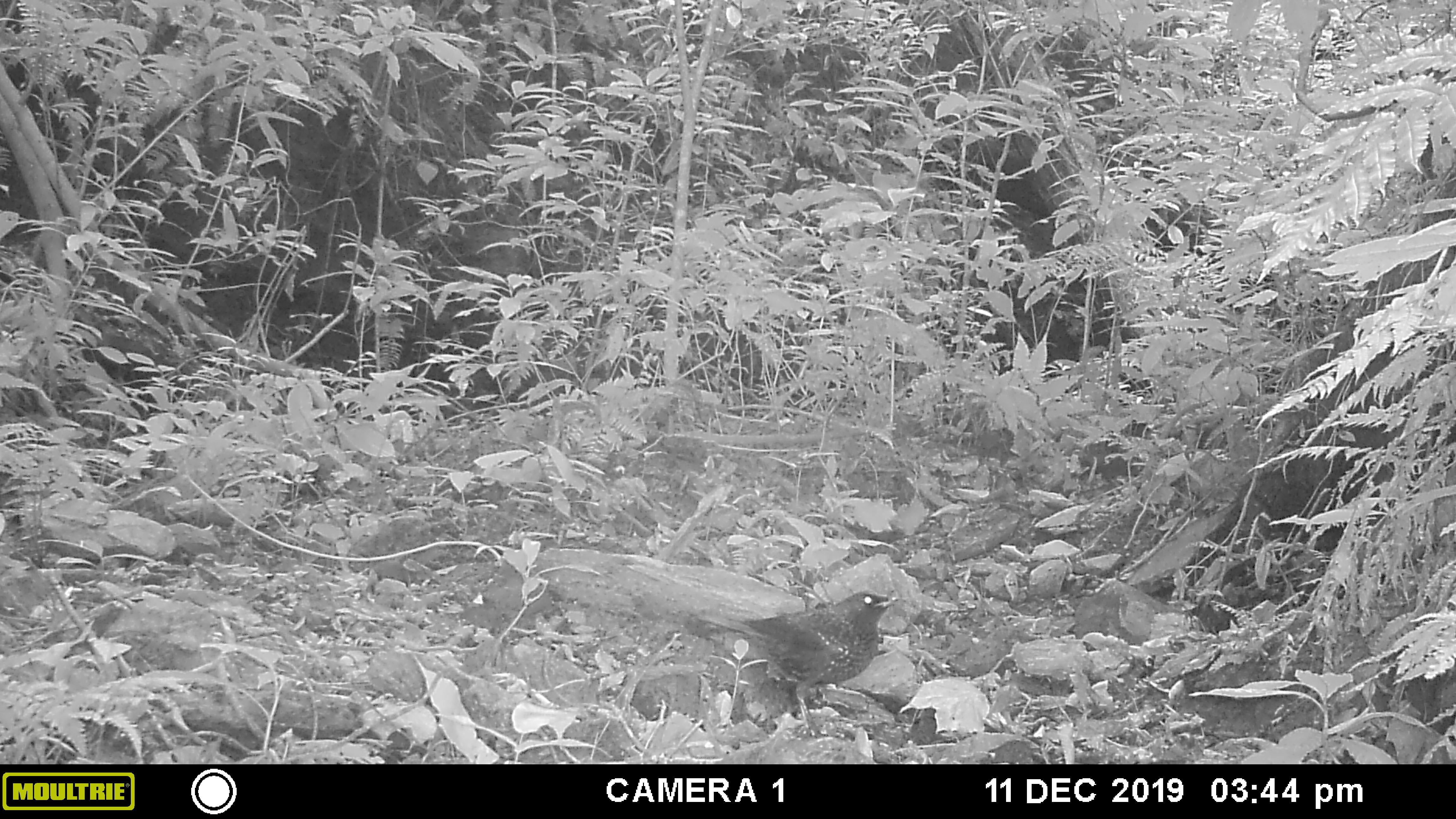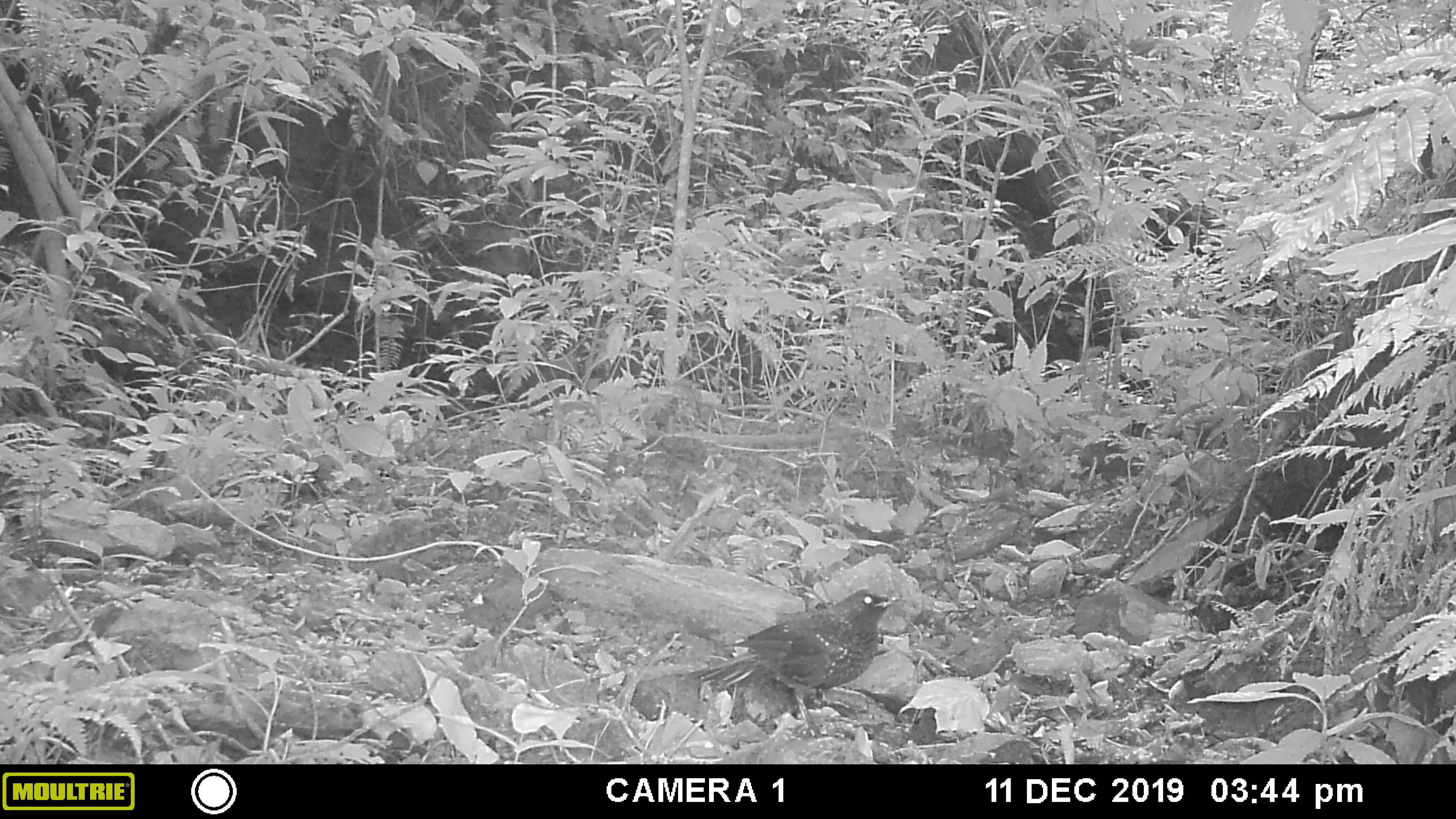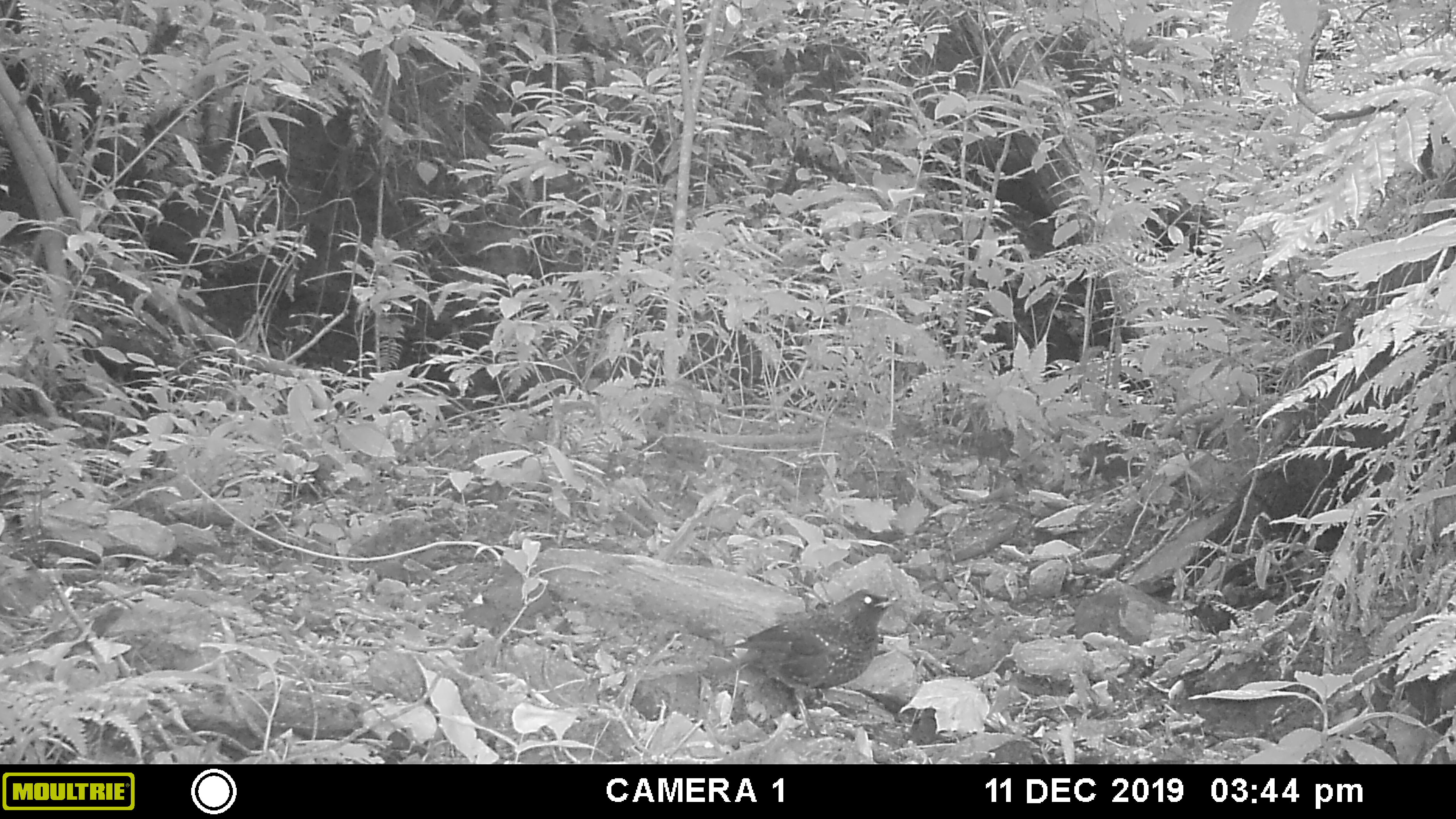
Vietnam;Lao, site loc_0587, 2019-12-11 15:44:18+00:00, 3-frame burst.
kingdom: Animalia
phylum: Chordata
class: Aves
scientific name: Aves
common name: bird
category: unidentified bird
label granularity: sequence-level